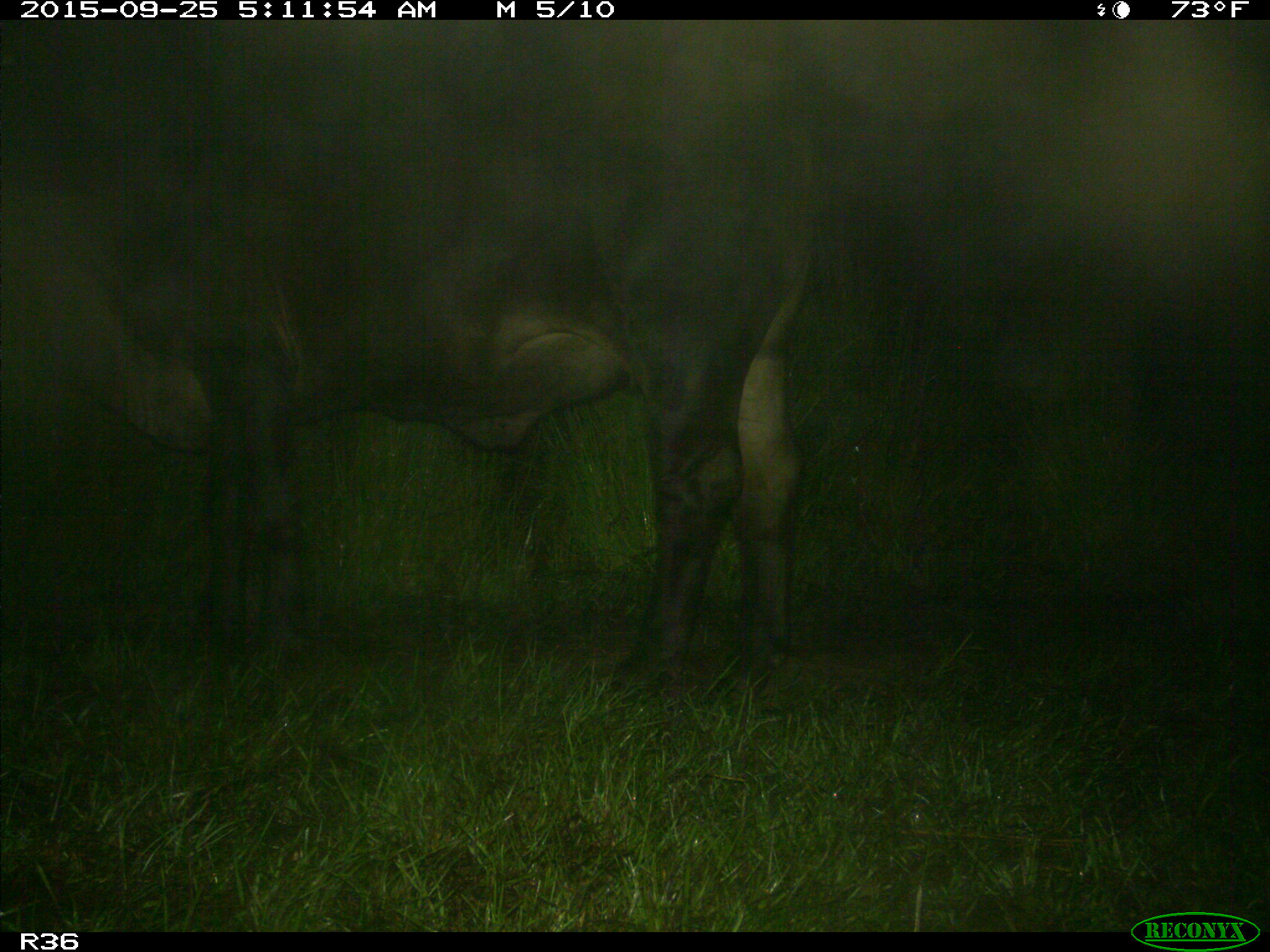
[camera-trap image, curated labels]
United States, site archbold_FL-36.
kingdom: Animalia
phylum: Chordata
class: Mammalia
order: Artiodactyla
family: Bovidae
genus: Bos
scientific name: Bos taurus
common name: domestic cow